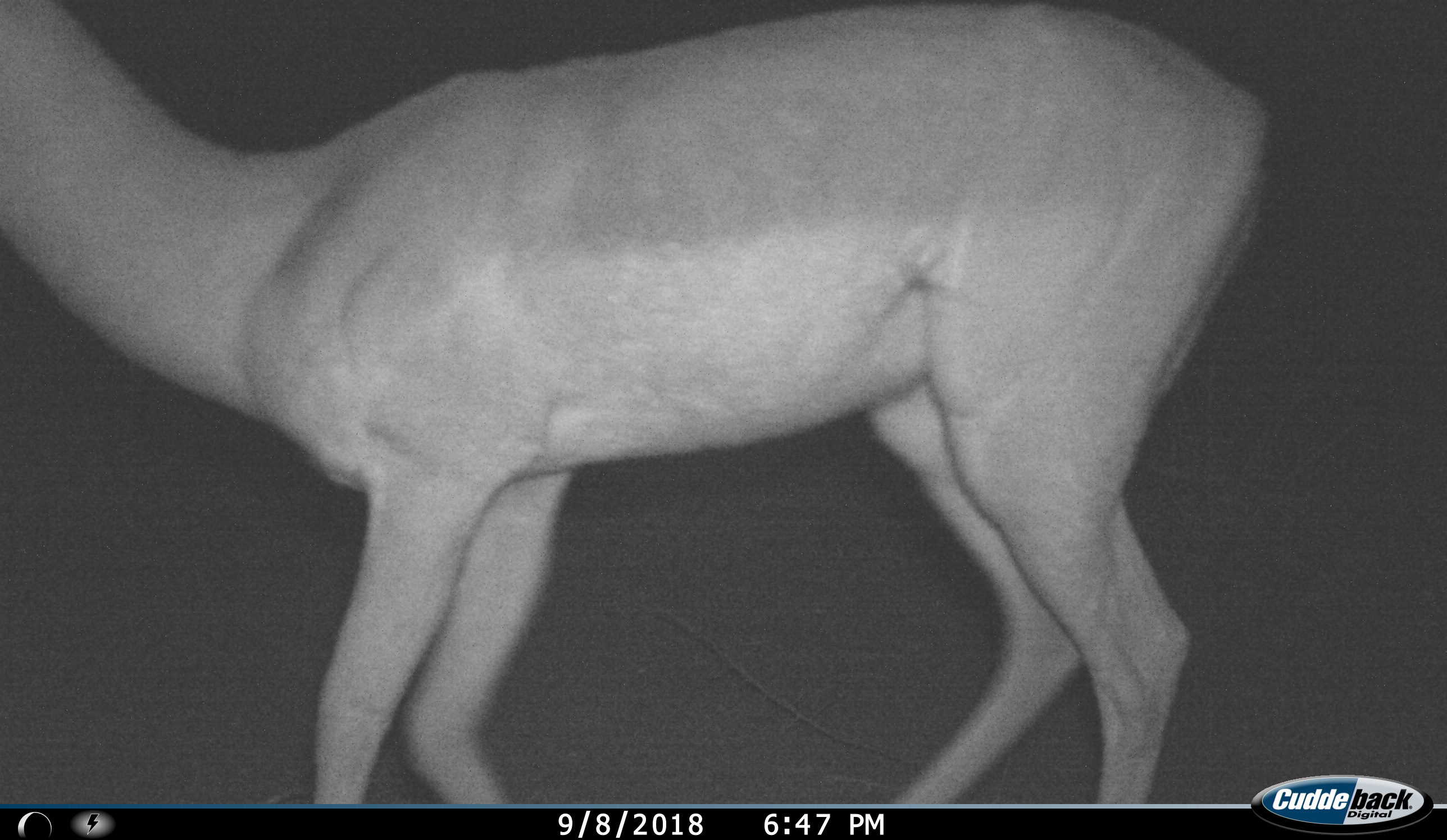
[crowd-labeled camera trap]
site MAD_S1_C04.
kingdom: Animalia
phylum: Chordata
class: Mammalia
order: Artiodactyla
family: Bovidae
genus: Aepyceros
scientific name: Aepyceros melampus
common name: impala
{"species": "impala (Aepyceros melampus)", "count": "1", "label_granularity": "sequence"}